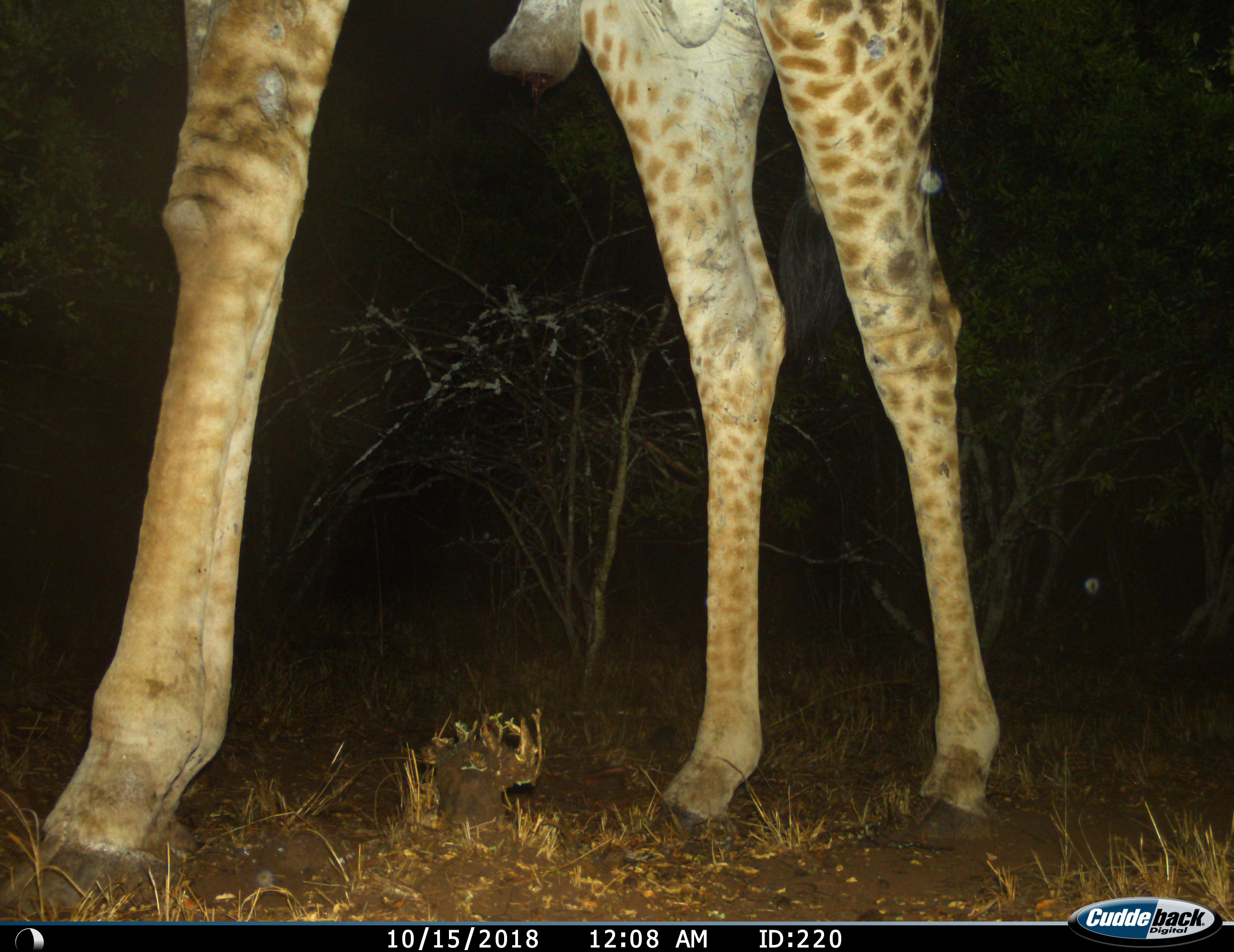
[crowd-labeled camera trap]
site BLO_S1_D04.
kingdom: Animalia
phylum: Chordata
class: Mammalia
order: Artiodactyla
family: Giraffidae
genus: Giraffa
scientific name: Giraffa camelopardalis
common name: giraffe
Giraffe (Giraffa camelopardalis), count 1. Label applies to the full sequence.